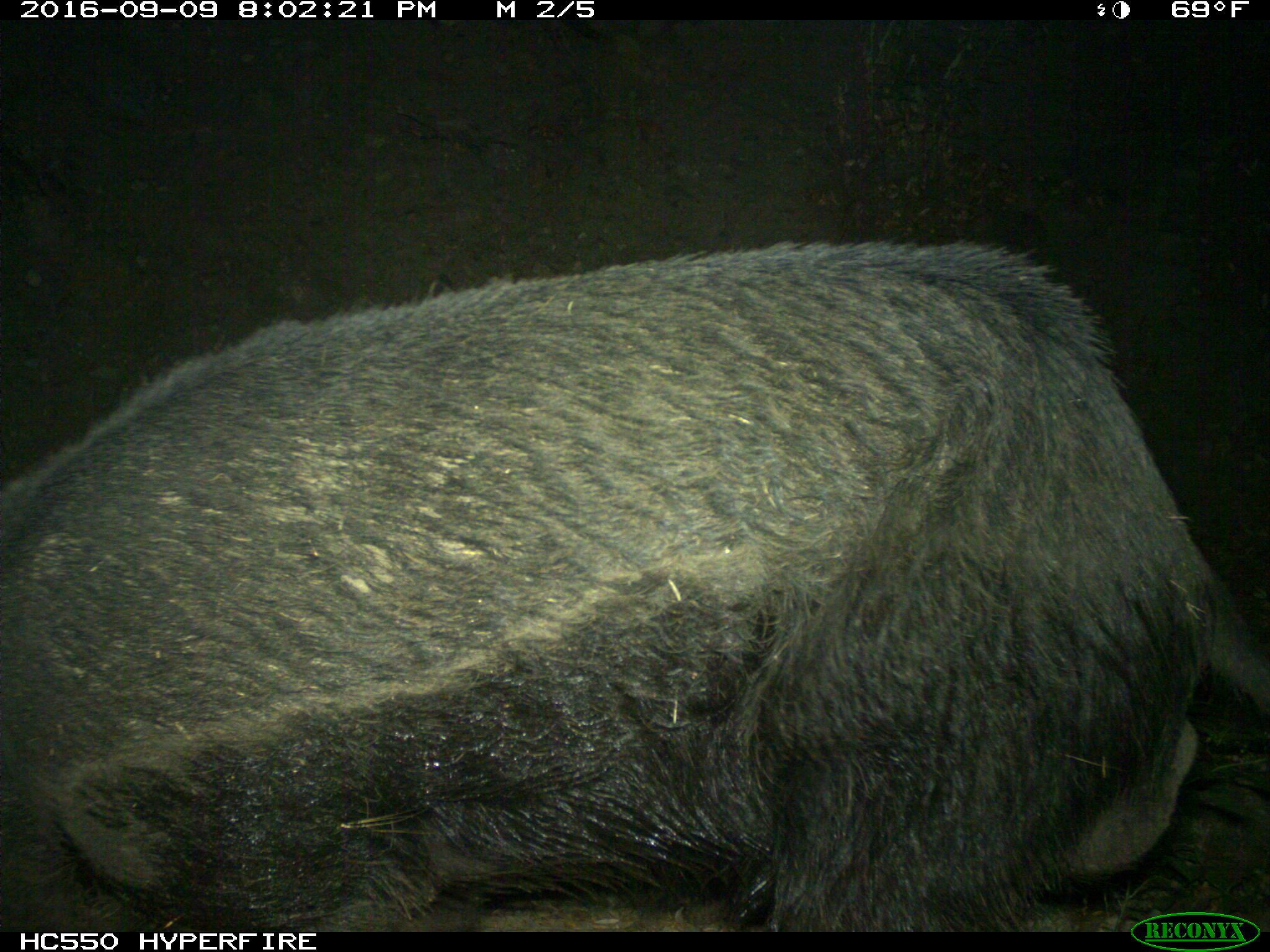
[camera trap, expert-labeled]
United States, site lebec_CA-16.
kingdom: Animalia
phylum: Chordata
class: Mammalia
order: Artiodactyla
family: Suidae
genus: Sus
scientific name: Sus scrofa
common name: wild boar